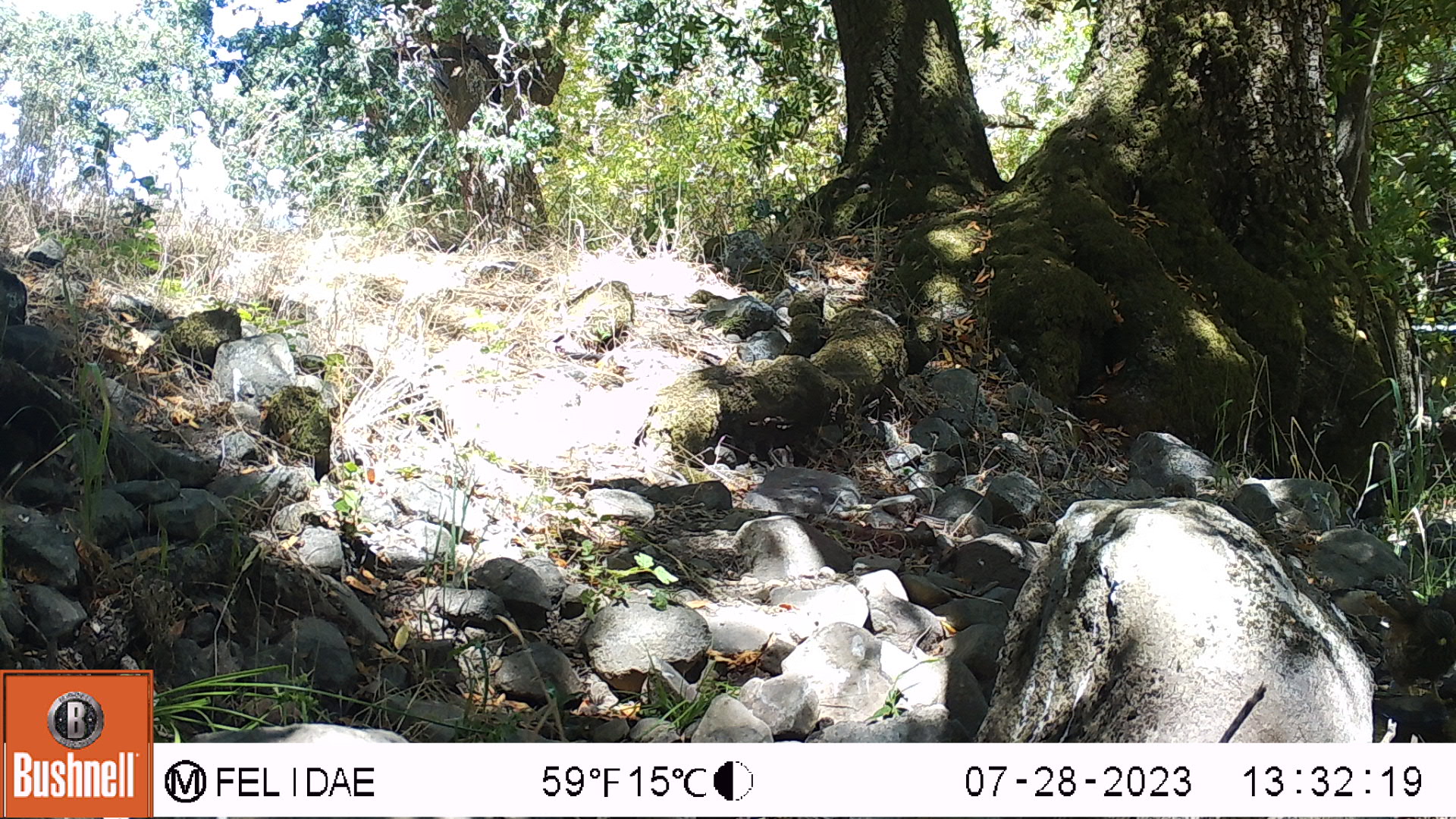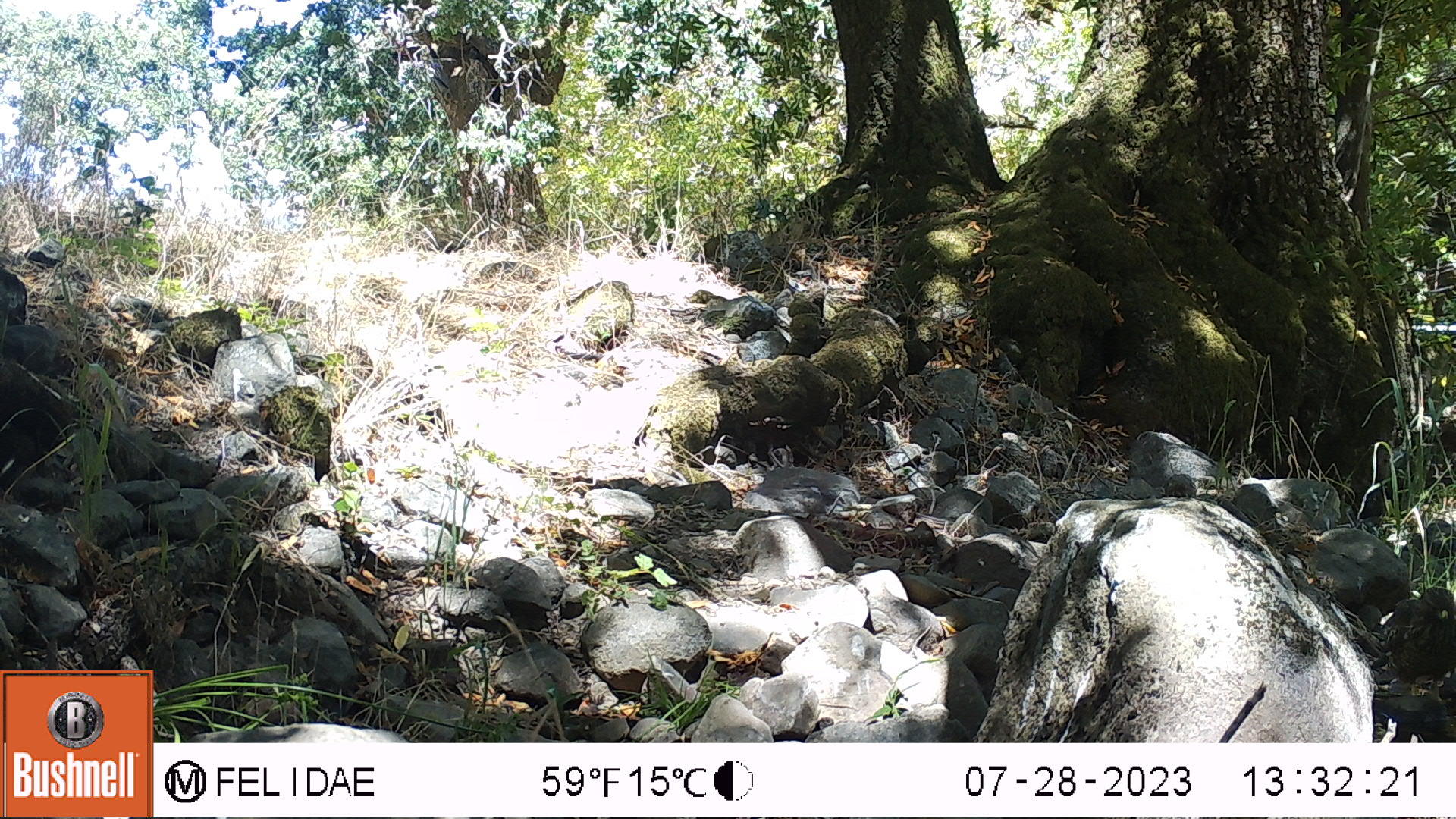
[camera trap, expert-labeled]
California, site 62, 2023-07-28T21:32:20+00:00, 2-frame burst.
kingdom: Animalia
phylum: Chordata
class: Aves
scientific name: Aves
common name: bird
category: unknown bird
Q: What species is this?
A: Unknown bird (bird) (Aves).